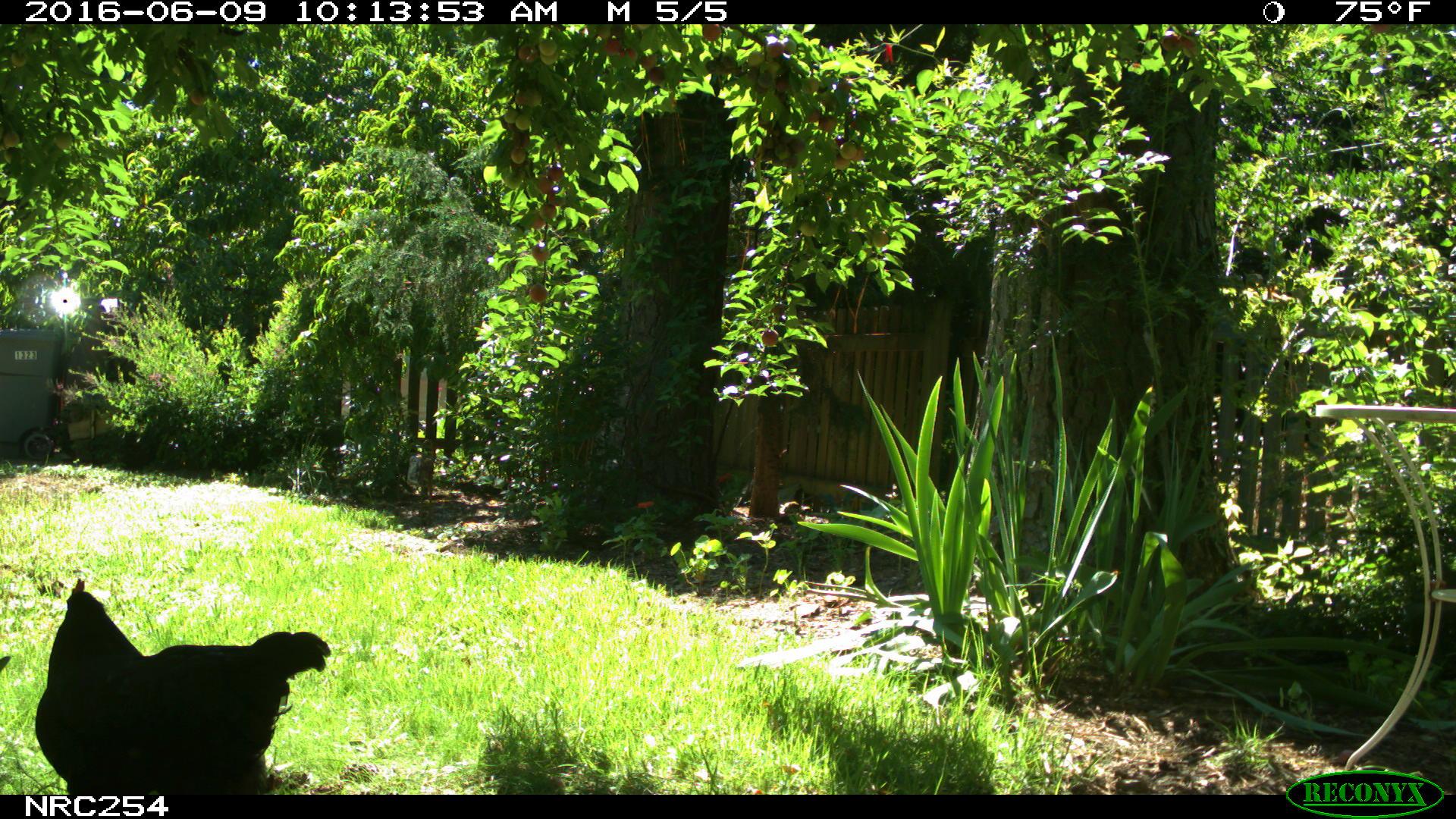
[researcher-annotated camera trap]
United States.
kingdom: Animalia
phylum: Chordata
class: Aves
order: Galliformes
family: Phasianidae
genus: Gallus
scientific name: Gallus gallus domesticus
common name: domestic chicken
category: Chicken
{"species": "Chicken (domestic chicken) (Gallus gallus domesticus)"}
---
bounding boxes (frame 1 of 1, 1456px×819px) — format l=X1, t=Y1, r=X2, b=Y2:
Chicken: l=20, t=575, r=344, b=807